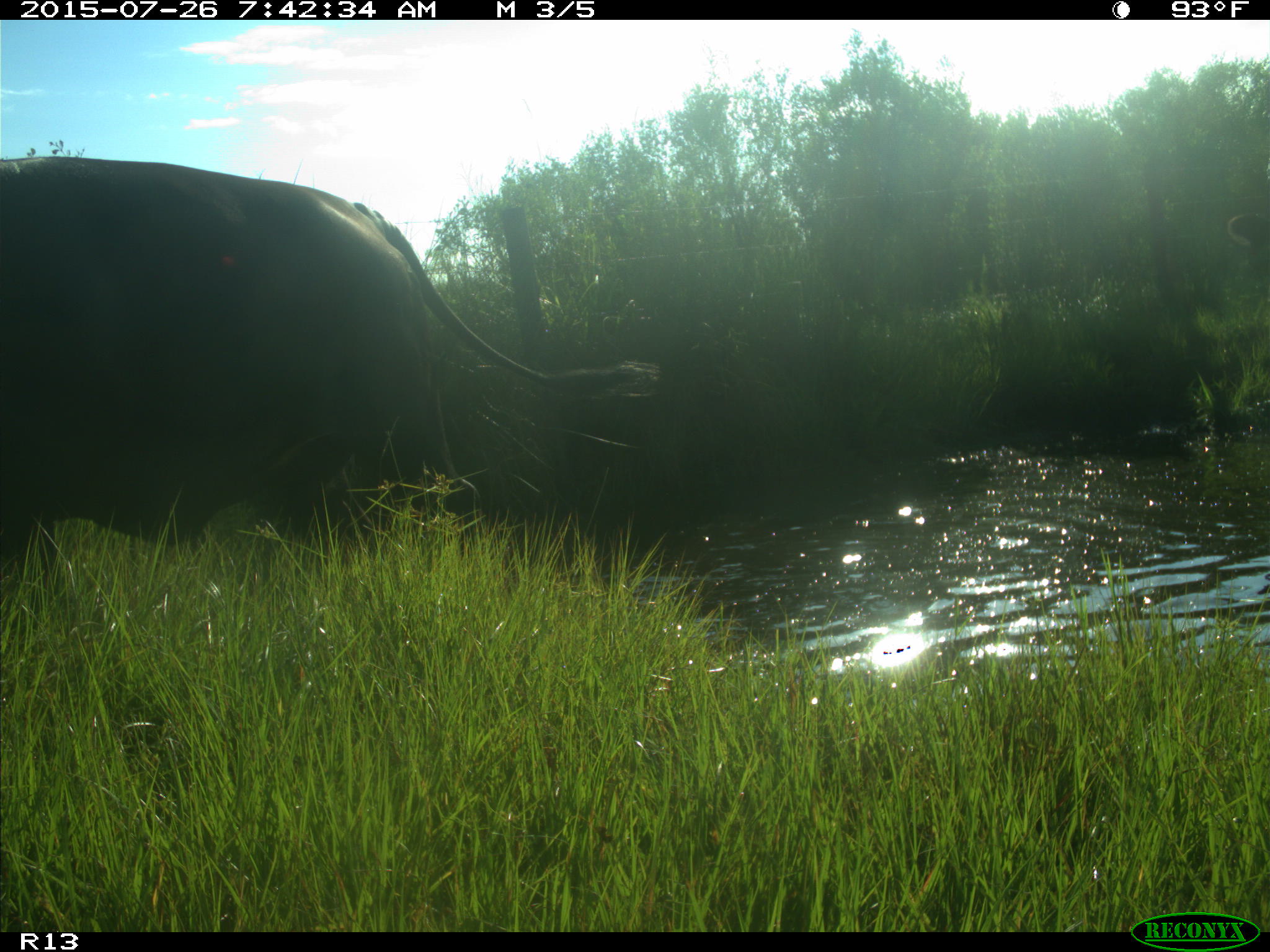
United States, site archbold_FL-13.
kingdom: Animalia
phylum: Chordata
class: Mammalia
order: Artiodactyla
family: Bovidae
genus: Bos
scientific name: Bos taurus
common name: domestic cow